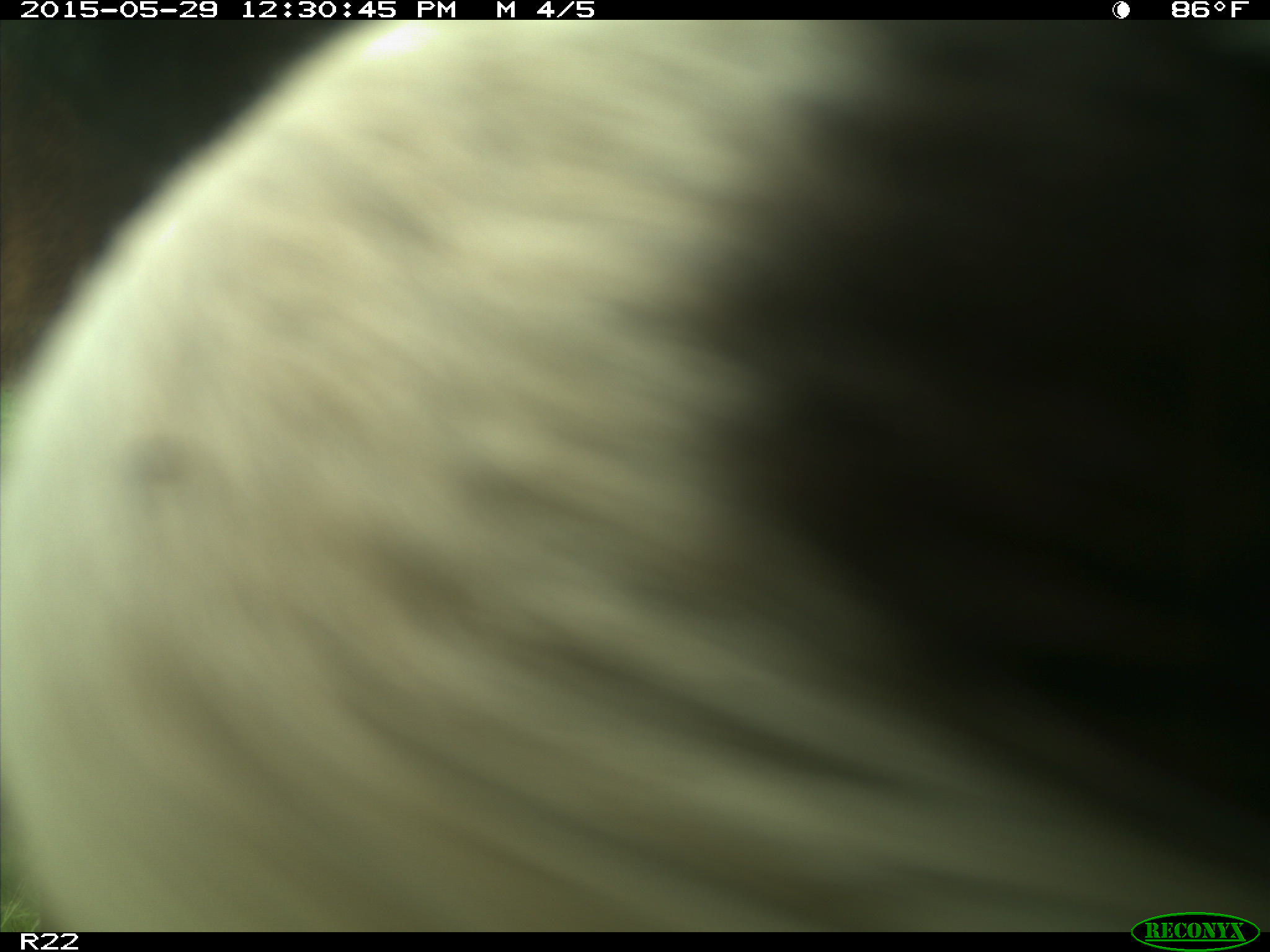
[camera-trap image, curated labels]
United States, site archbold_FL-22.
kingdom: Animalia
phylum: Chordata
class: Mammalia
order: Artiodactyla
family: Bovidae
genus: Bos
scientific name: Bos taurus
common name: domestic cow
Bos taurus (domestic cow).